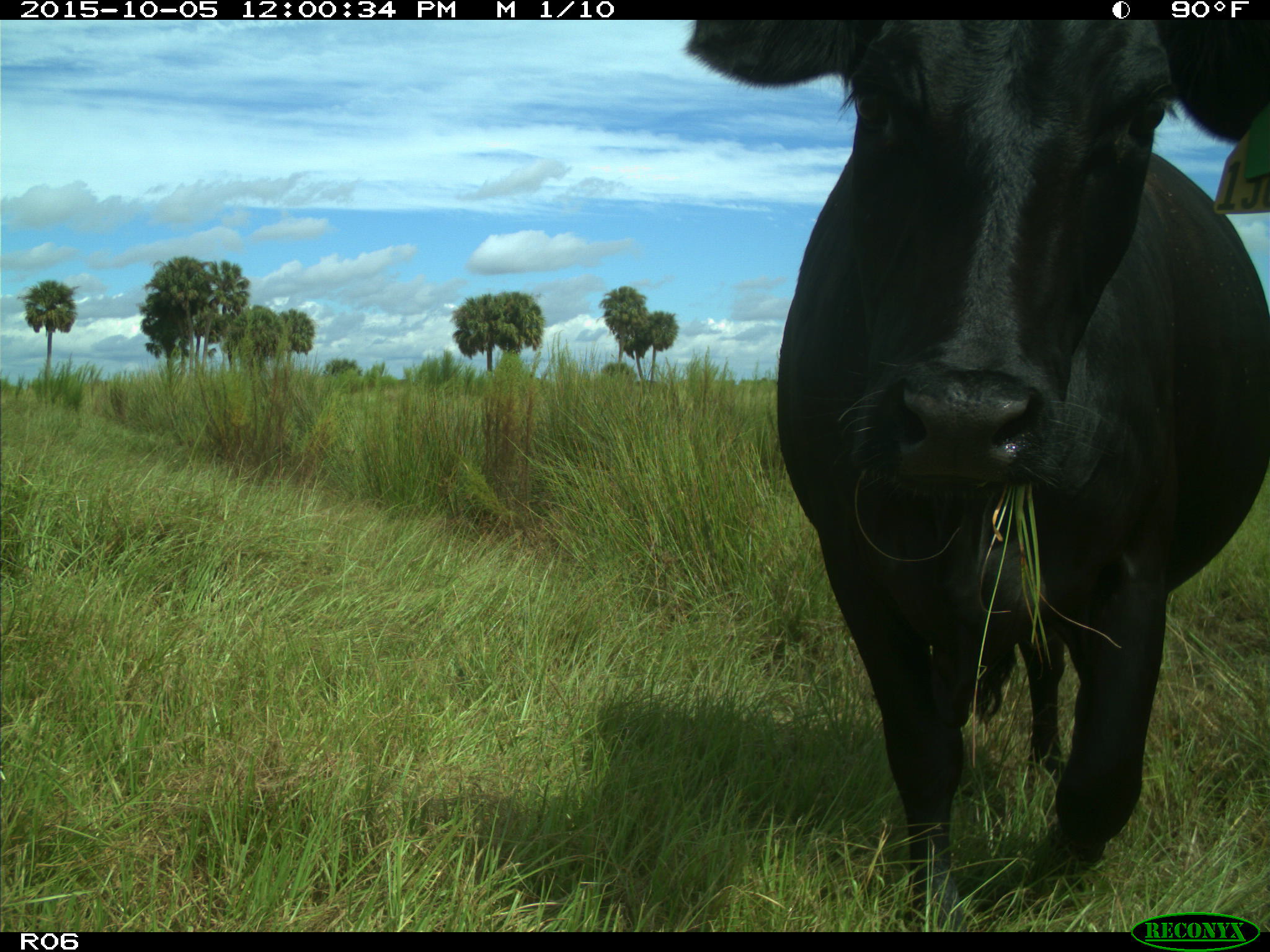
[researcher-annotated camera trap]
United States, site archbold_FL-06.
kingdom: Animalia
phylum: Chordata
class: Mammalia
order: Artiodactyla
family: Bovidae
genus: Bos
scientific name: Bos taurus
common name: domestic cow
Bos taurus (domestic cow).